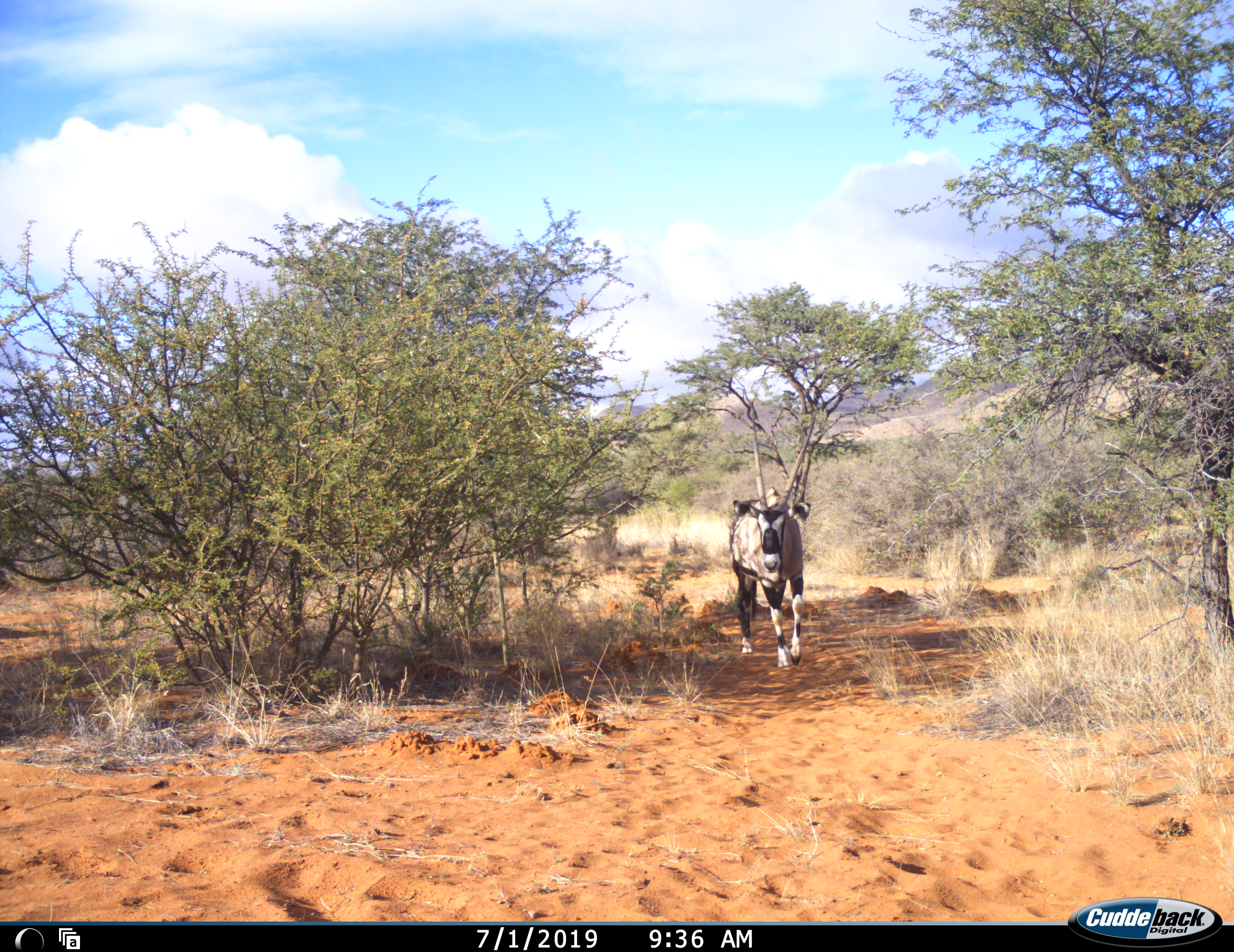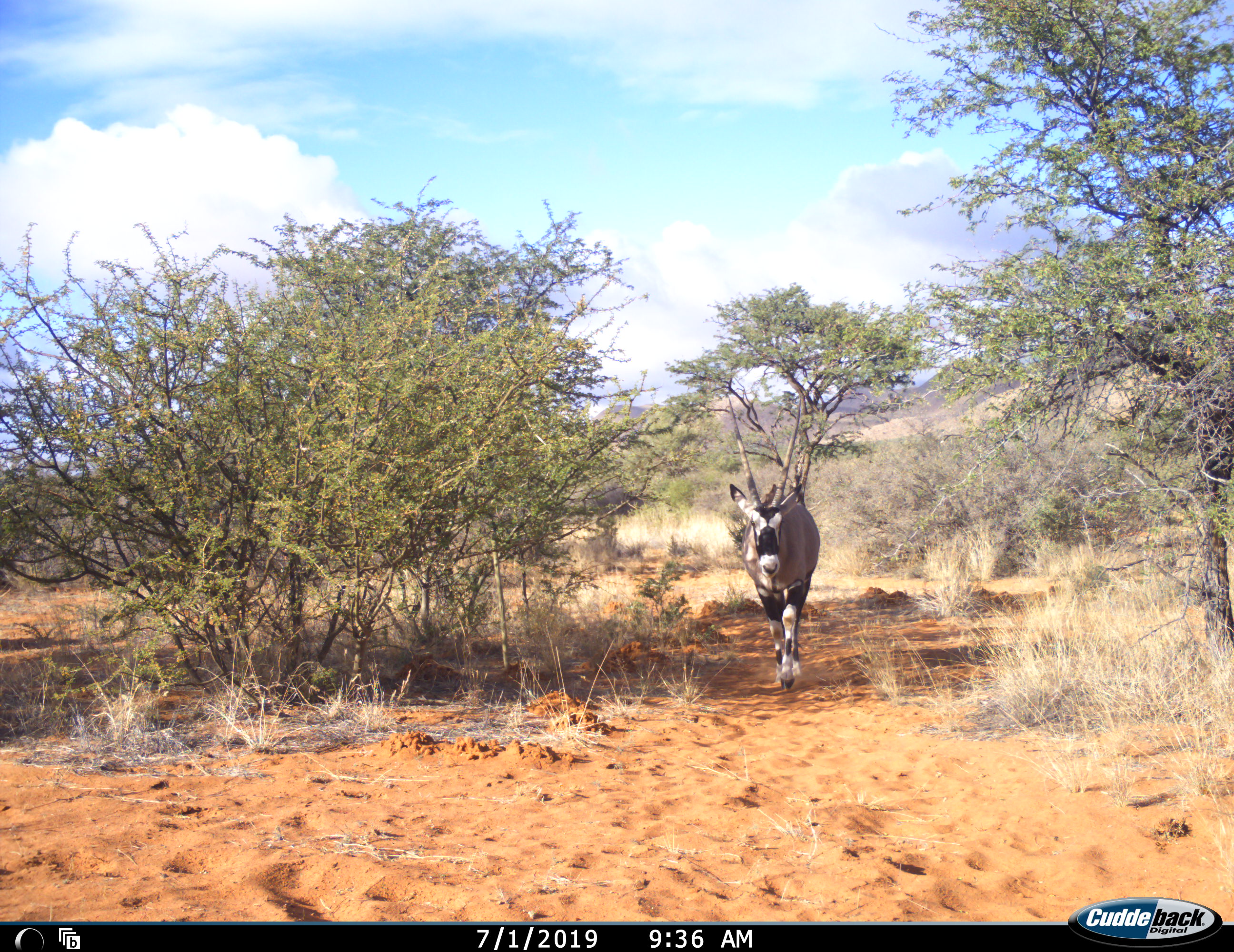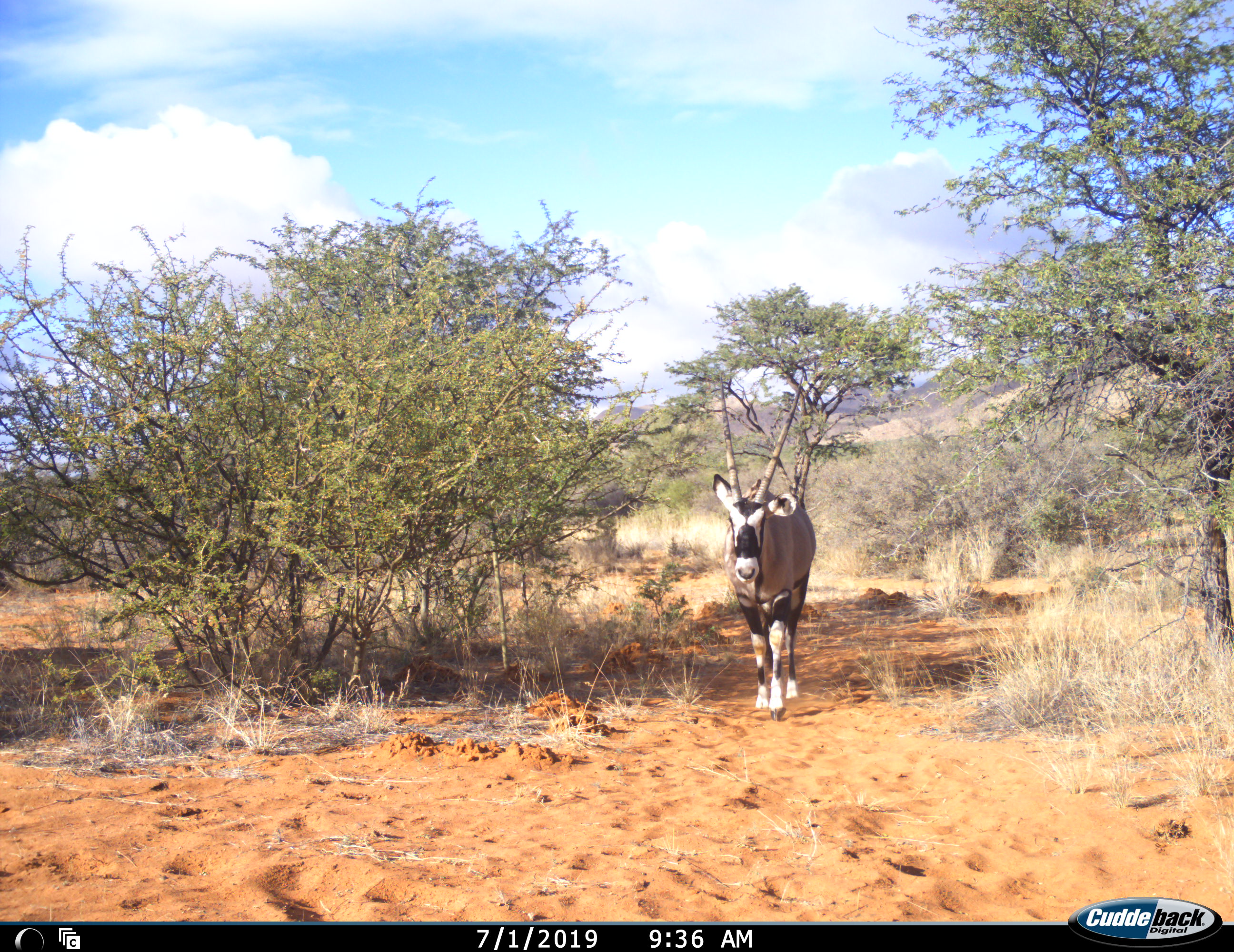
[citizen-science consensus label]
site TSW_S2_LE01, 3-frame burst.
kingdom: Animalia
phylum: Chordata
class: Mammalia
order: Artiodactyla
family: Bovidae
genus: Oryx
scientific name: Oryx gazella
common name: gemsbok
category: oryx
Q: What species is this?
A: Oryx (gemsbok) (Oryx gazella).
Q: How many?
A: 1.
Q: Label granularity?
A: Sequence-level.